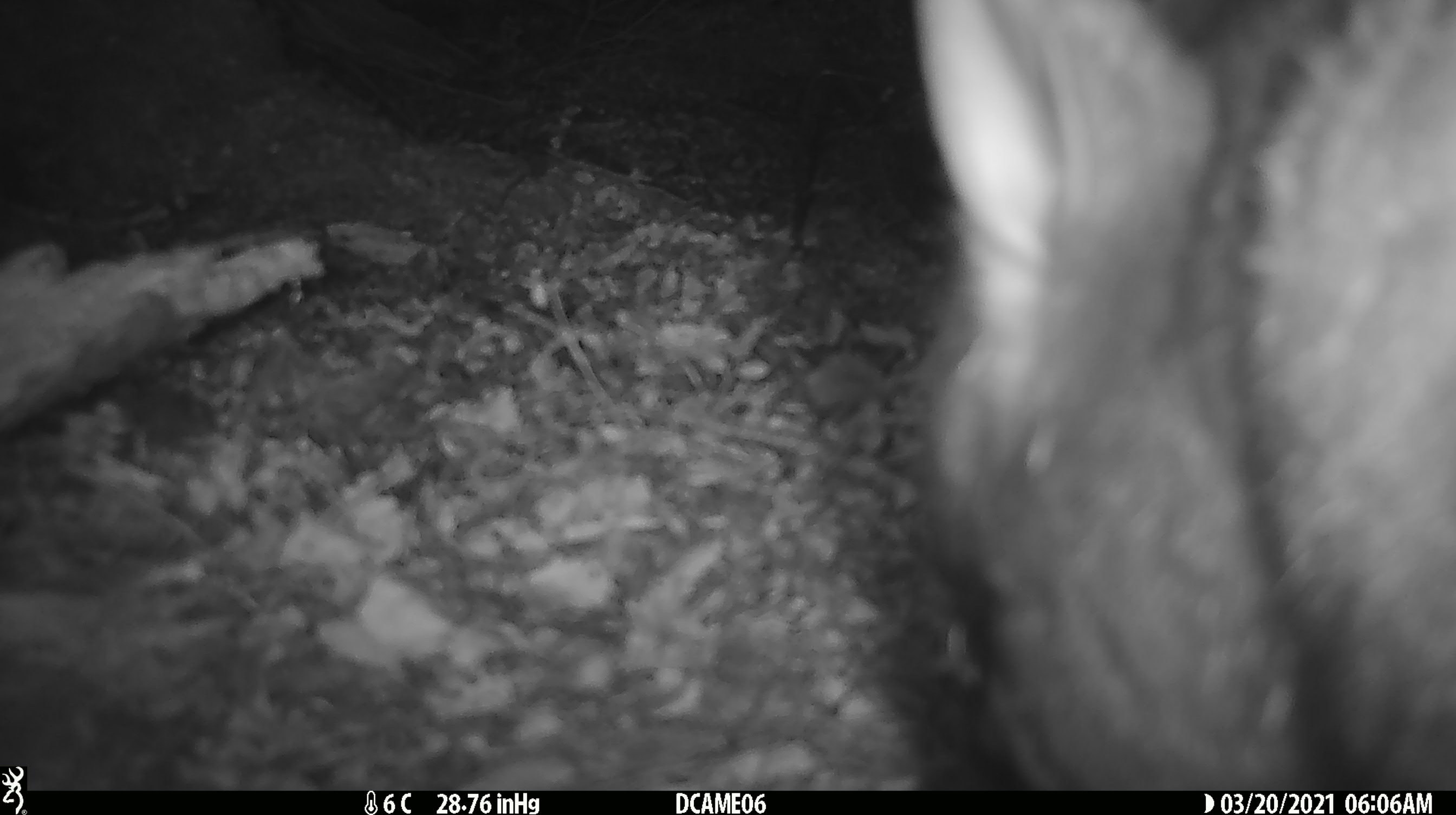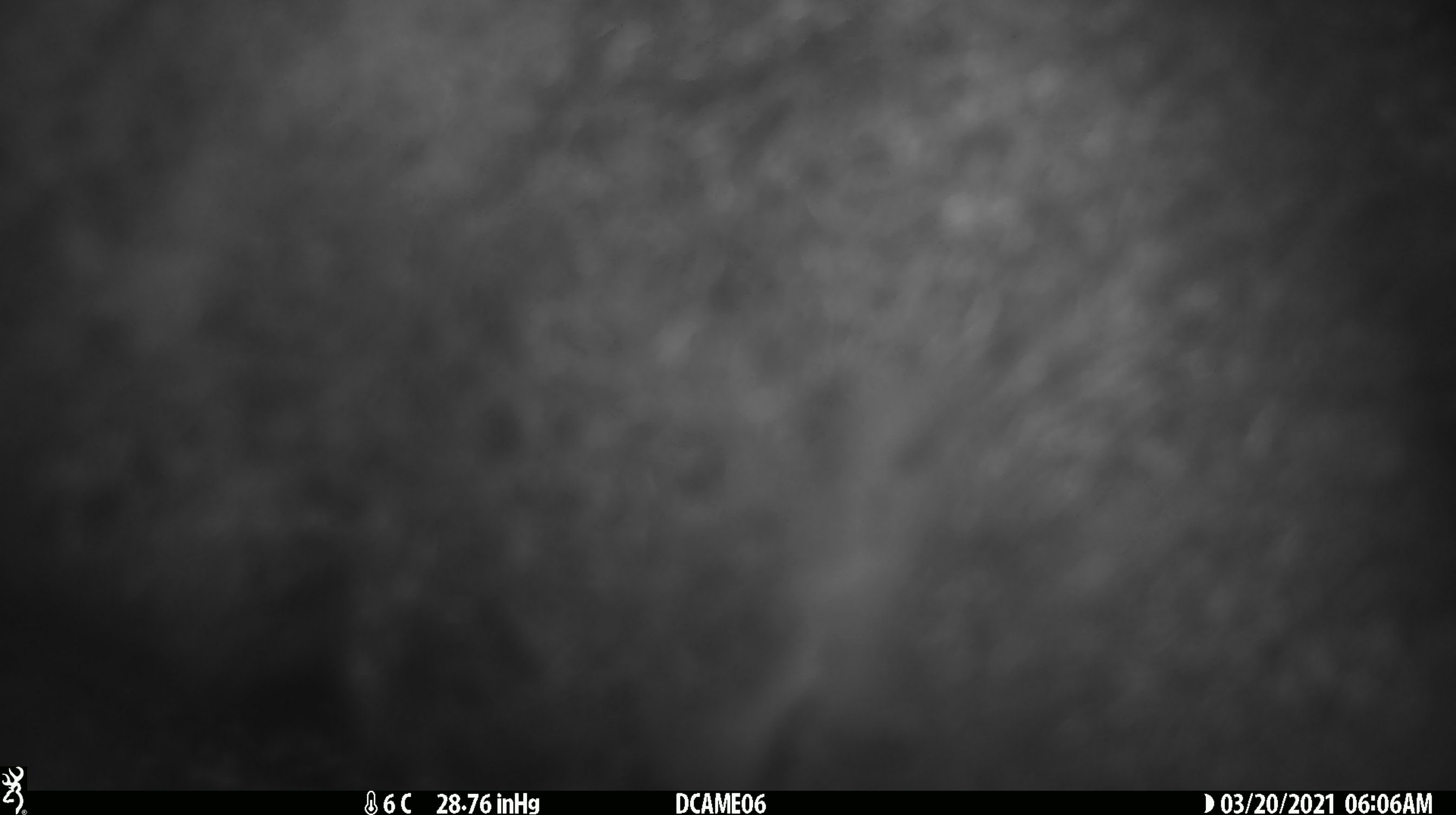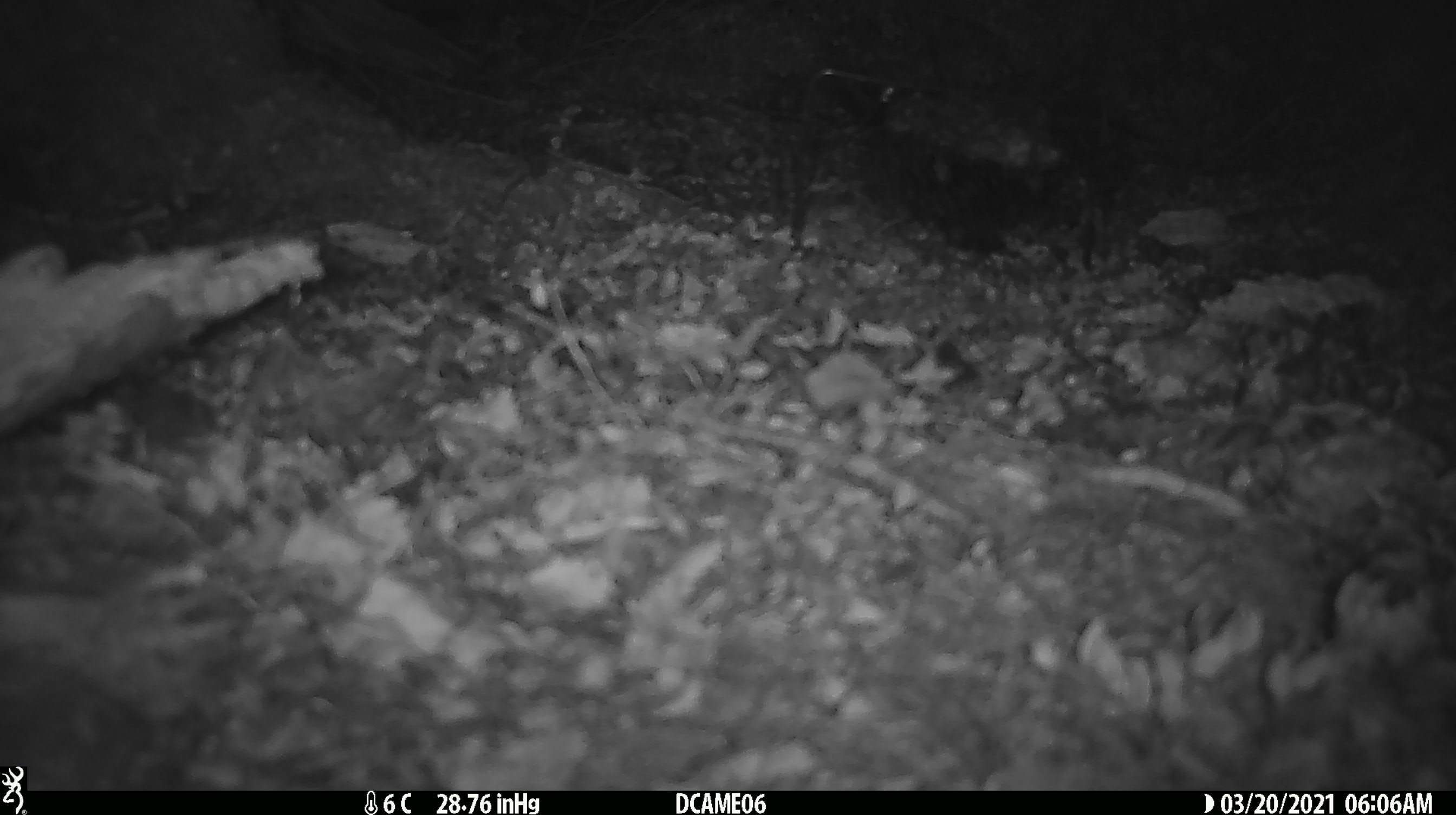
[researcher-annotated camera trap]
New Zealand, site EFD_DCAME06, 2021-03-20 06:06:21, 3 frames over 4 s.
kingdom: Animalia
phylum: Chordata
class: Mammalia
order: Diprotodontia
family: Phalangeridae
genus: Trichosurus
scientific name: Trichosurus vulpecula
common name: common brushtail possum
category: possum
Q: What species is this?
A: Possum (common brushtail possum) (Trichosurus vulpecula).